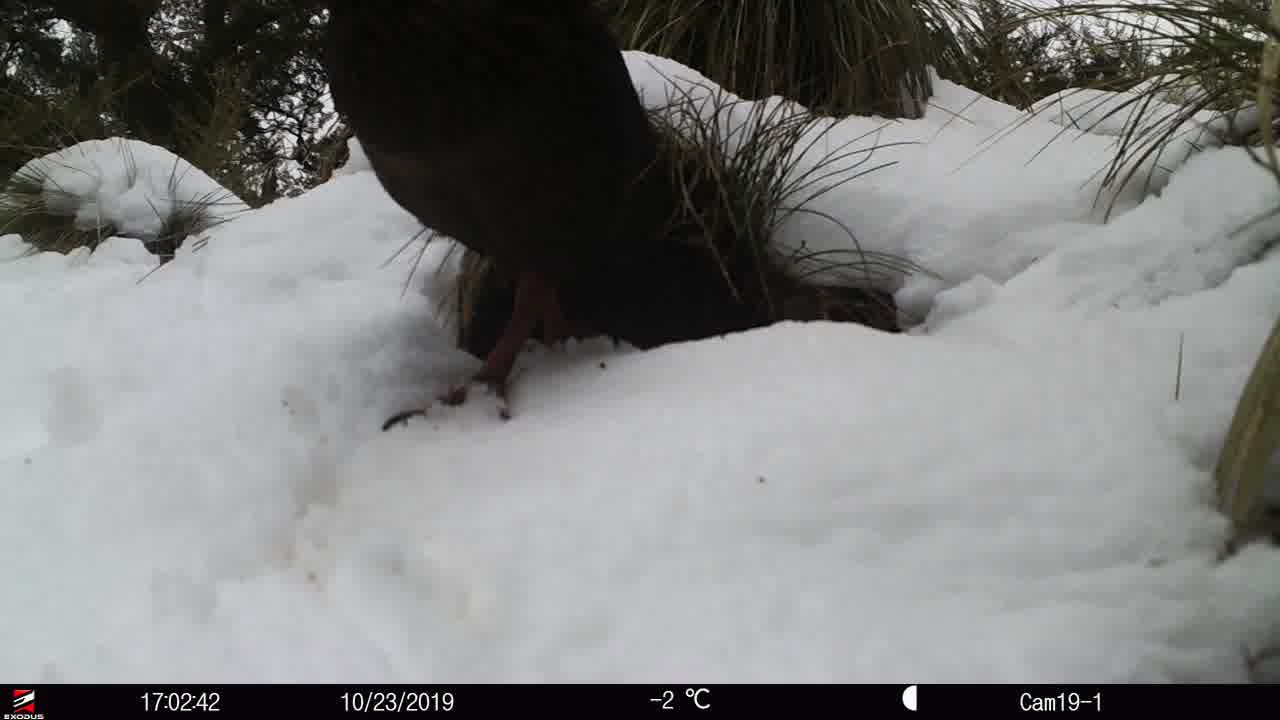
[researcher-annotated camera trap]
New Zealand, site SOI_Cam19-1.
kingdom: Animalia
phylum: Chordata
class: Aves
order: Gruiformes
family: Rallidae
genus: Gallirallus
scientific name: Gallirallus australis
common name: weka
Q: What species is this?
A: Weka (Gallirallus australis).